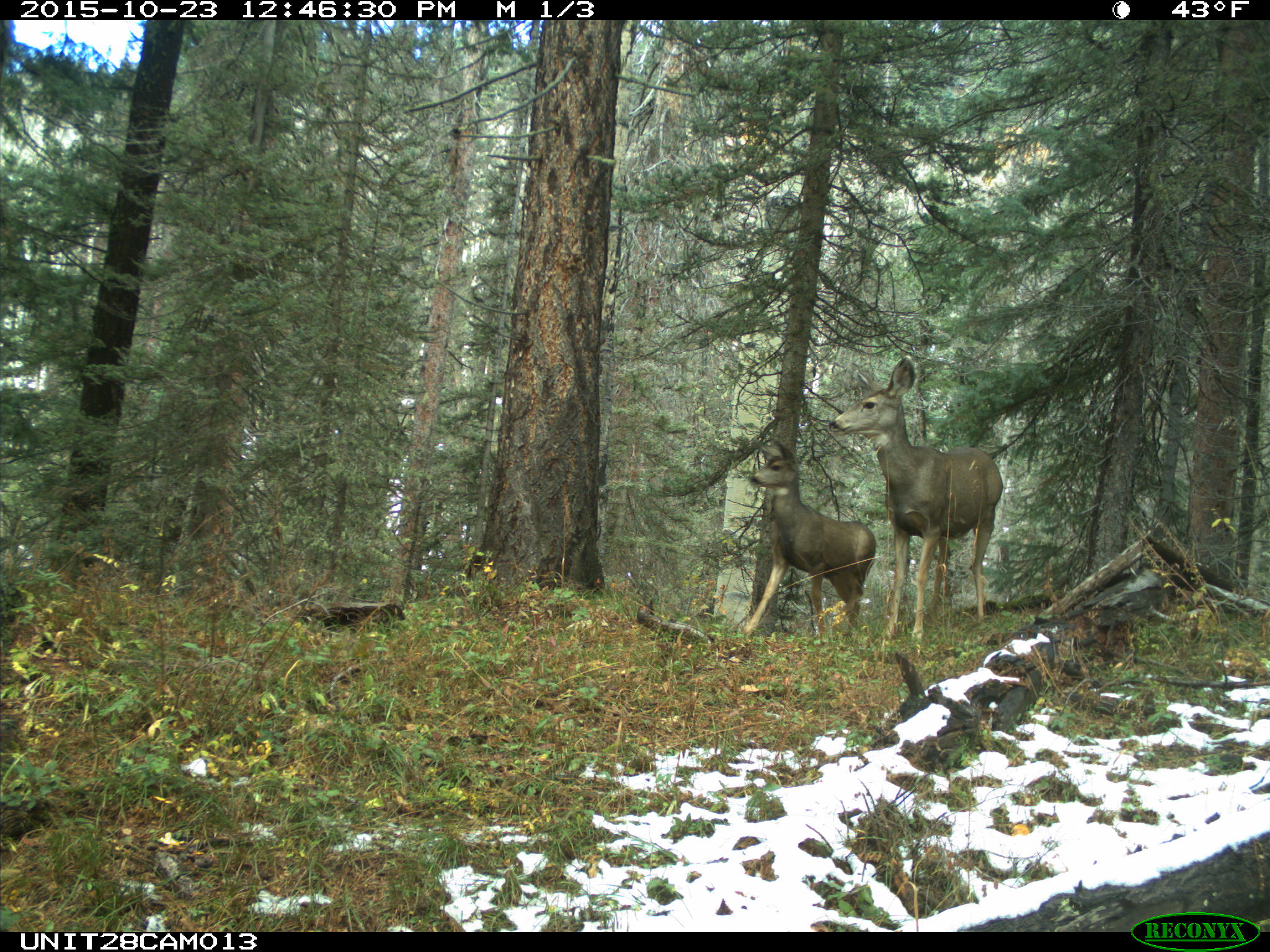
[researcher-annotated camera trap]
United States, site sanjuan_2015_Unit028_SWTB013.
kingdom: Animalia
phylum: Chordata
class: Mammalia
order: Artiodactyla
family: Cervidae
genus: Odocoileus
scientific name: Odocoileus hemionus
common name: mule deer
Odocoileus hemionus (mule deer).